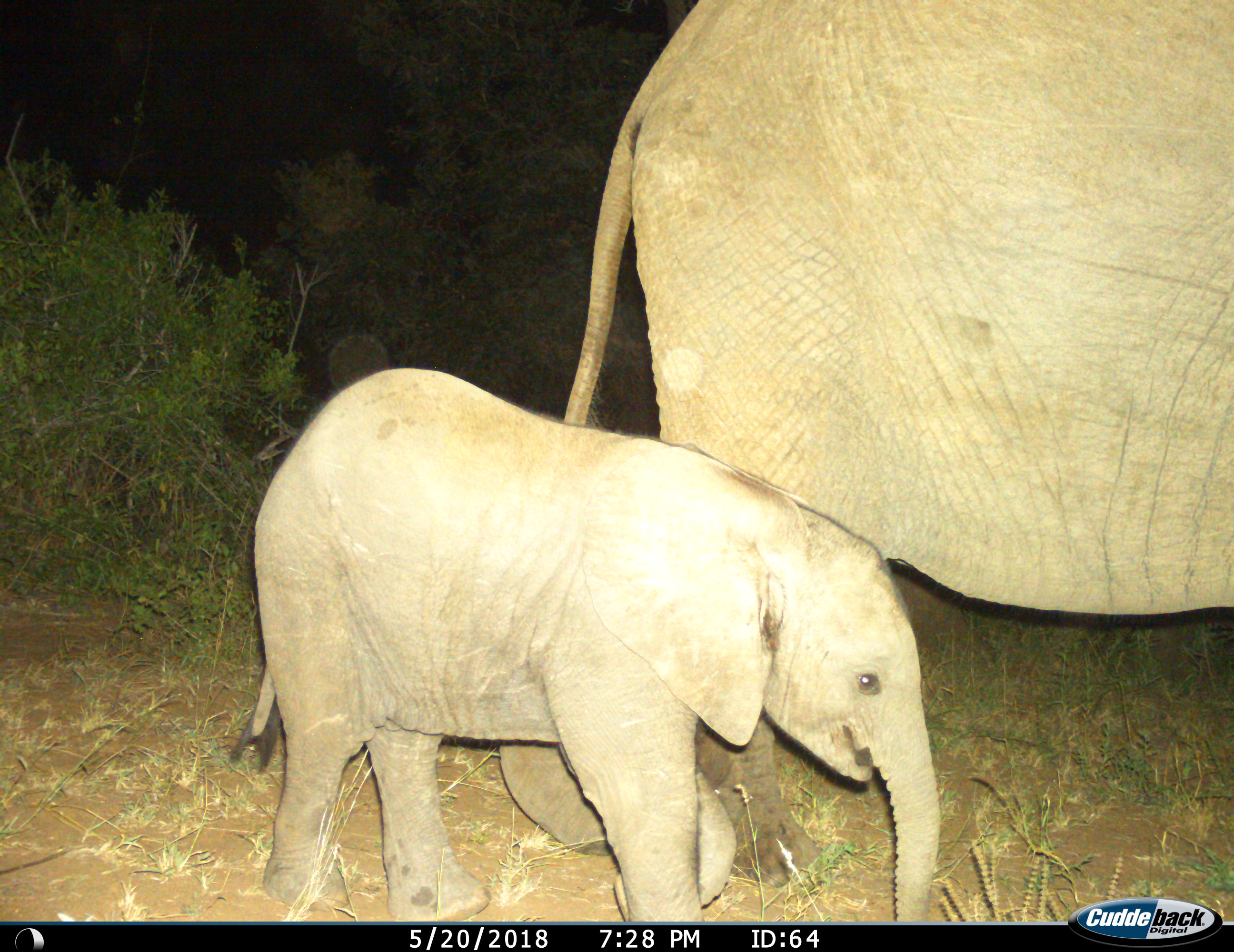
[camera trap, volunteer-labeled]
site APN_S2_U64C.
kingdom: Animalia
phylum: Chordata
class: Mammalia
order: Proboscidea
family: Elephantidae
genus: Loxodonta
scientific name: Loxodonta africana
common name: african bush elephant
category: elephant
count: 2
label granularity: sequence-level